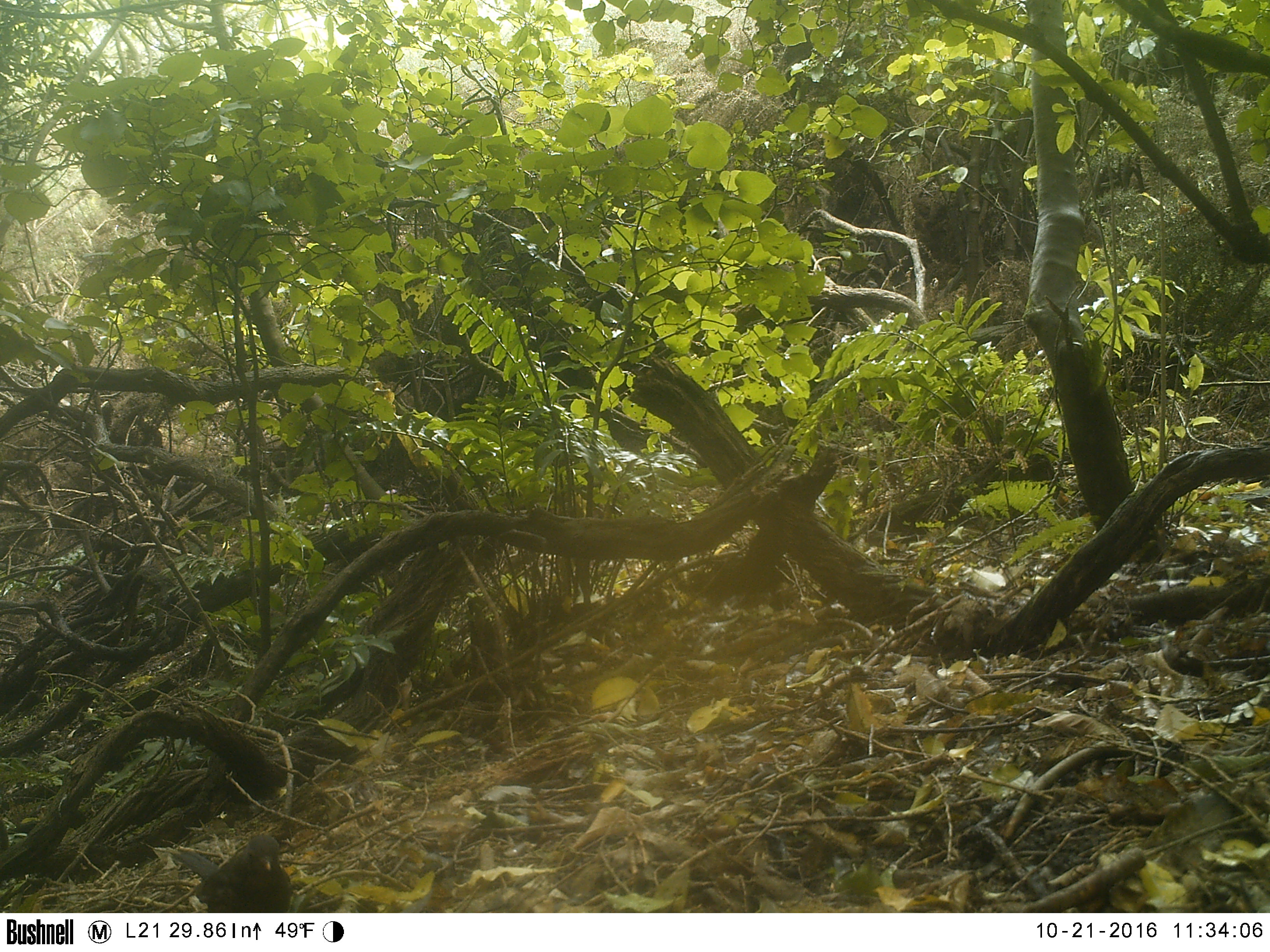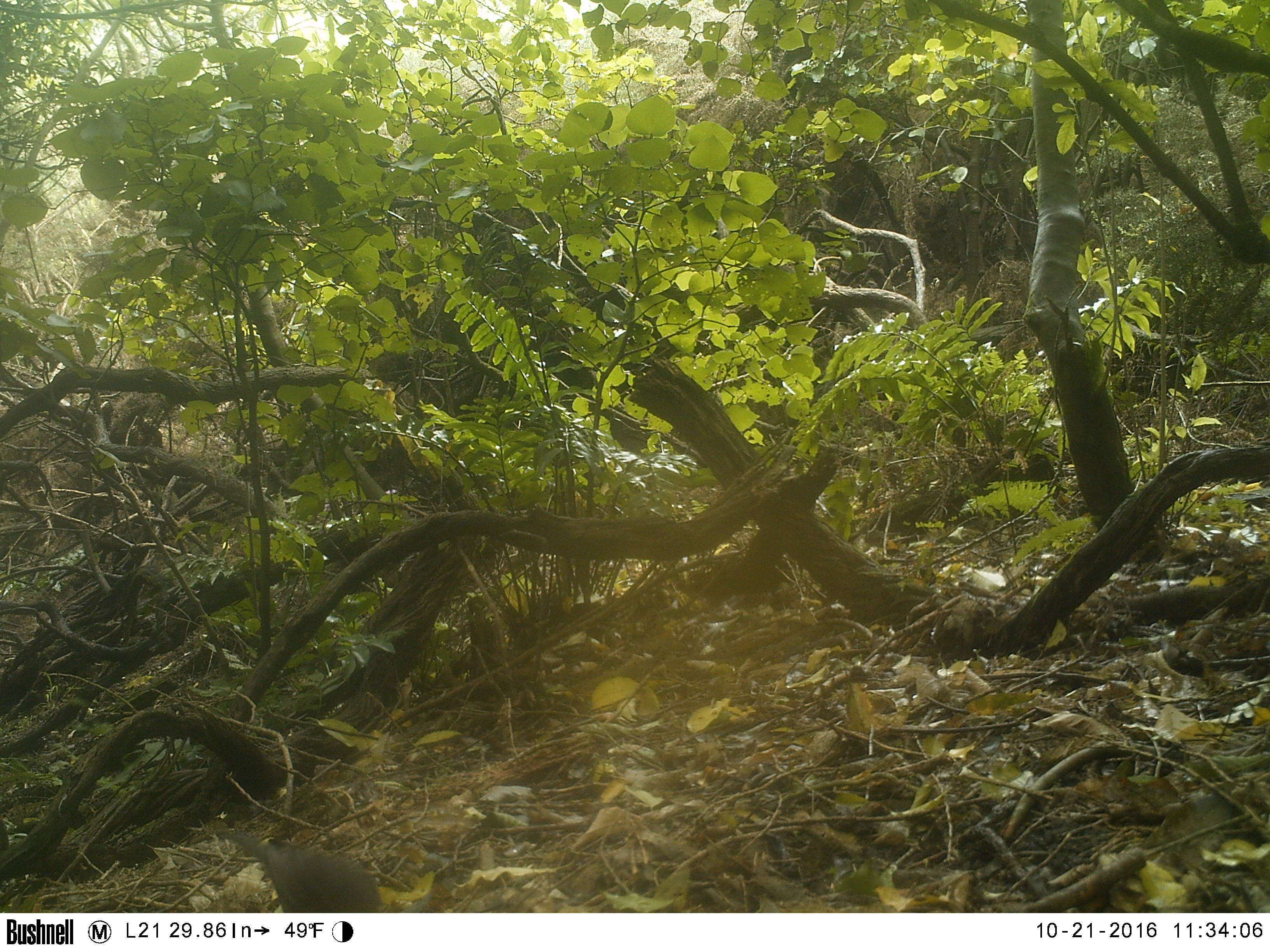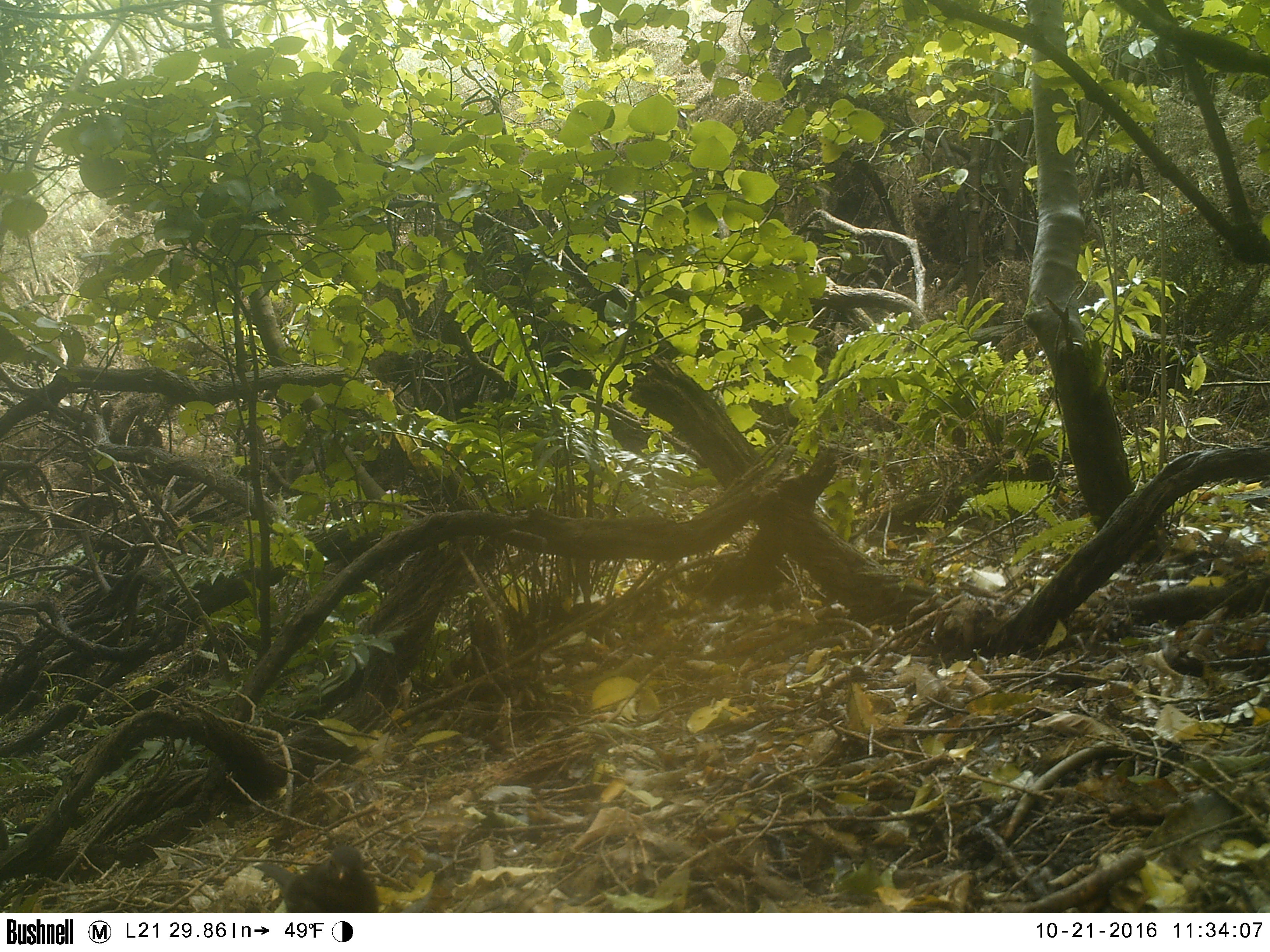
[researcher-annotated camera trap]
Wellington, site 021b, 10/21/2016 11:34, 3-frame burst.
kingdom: Animalia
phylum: Chordata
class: Aves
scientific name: Aves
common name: bird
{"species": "bird (Aves)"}